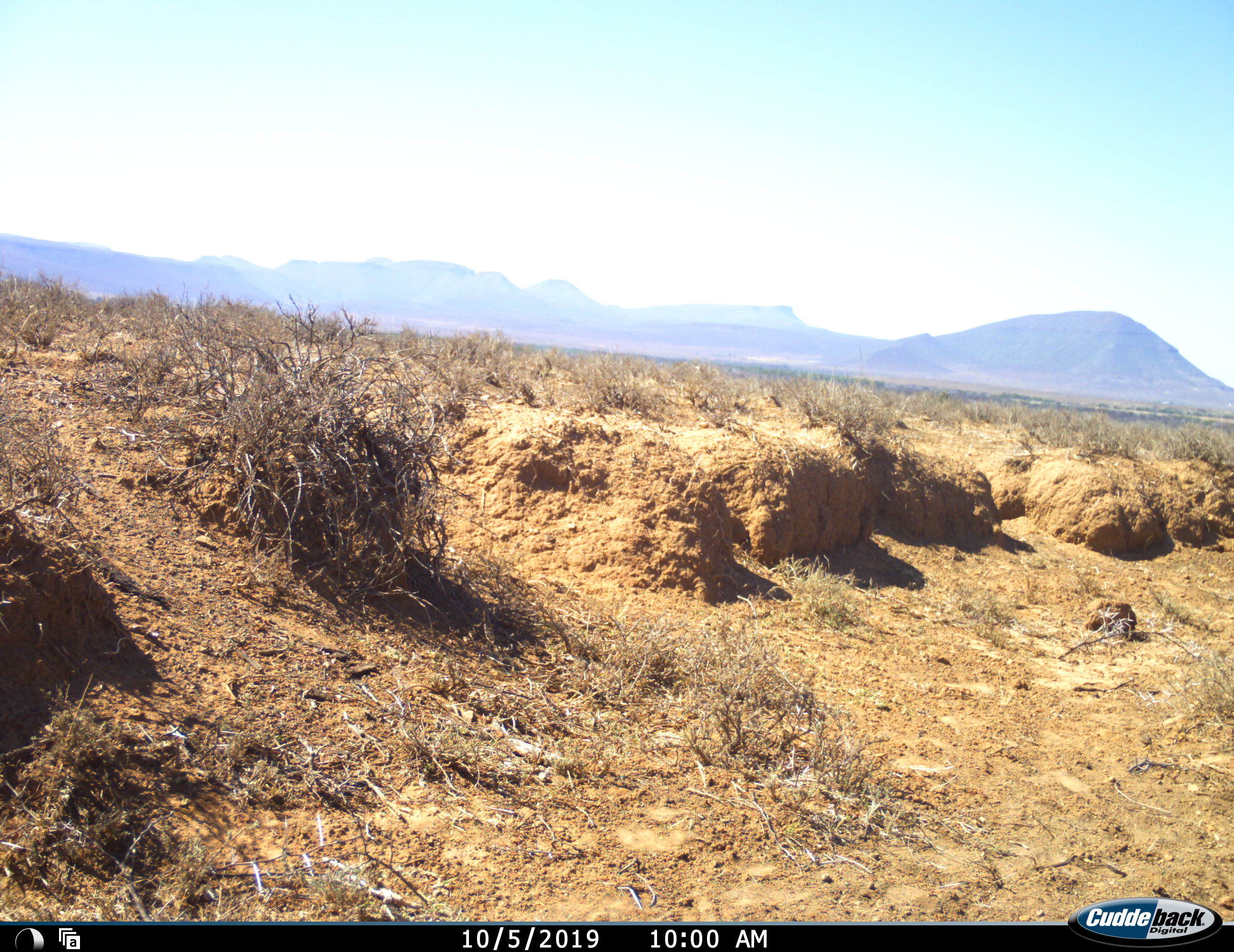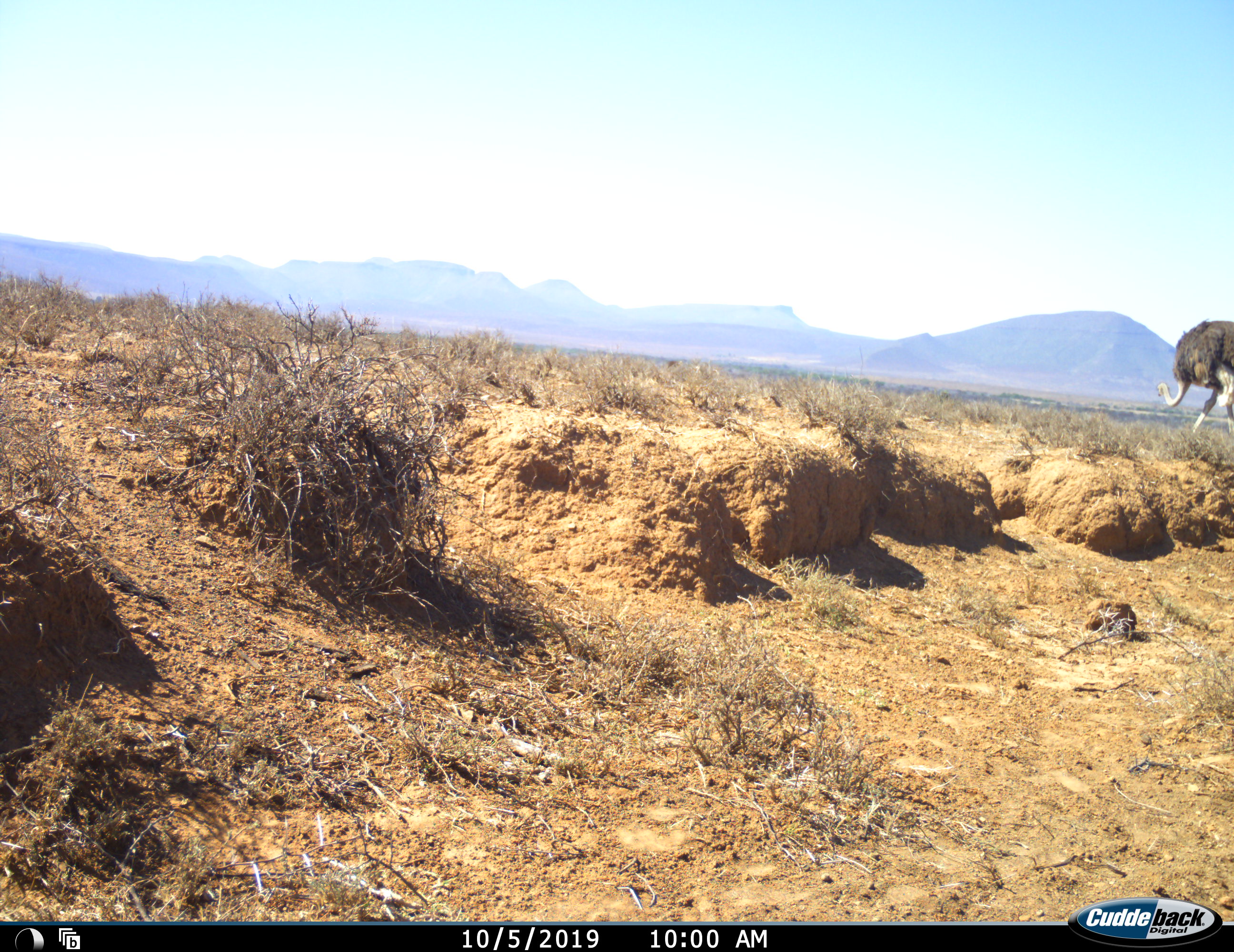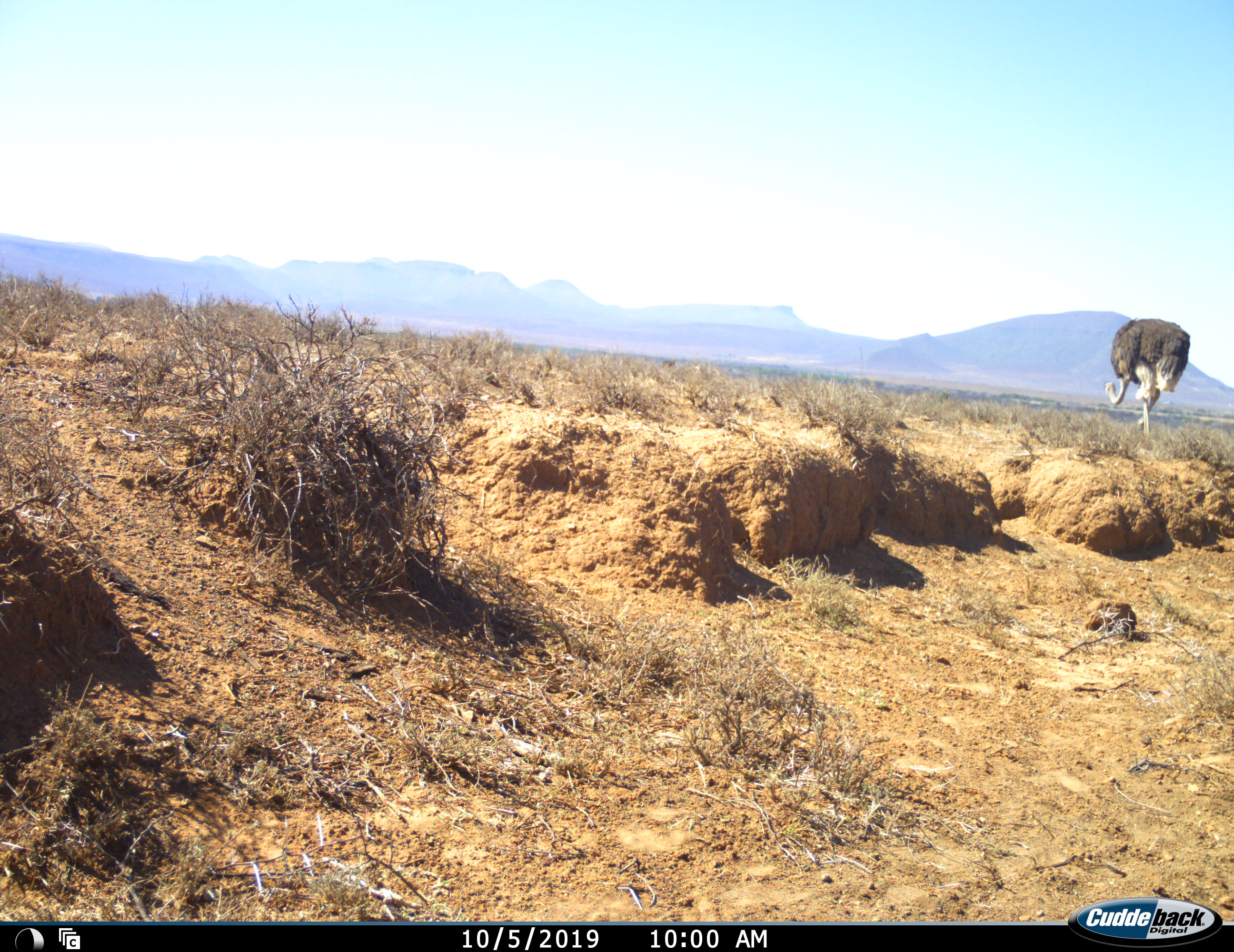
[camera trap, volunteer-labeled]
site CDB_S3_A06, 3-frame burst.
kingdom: Animalia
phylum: Chordata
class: Aves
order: Struthioniformes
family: Struthionidae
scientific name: Struthionidae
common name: ostrich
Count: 1.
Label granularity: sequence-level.